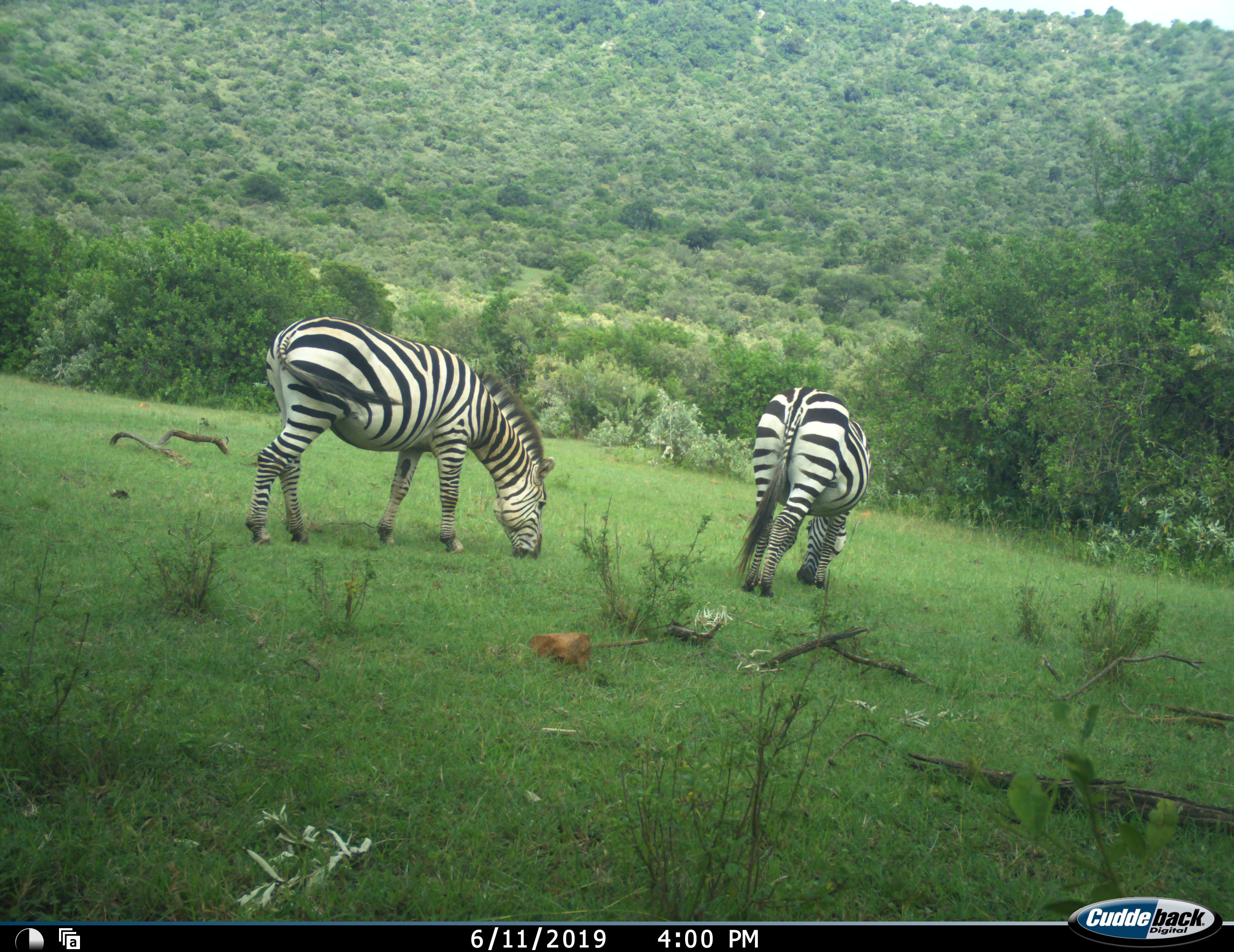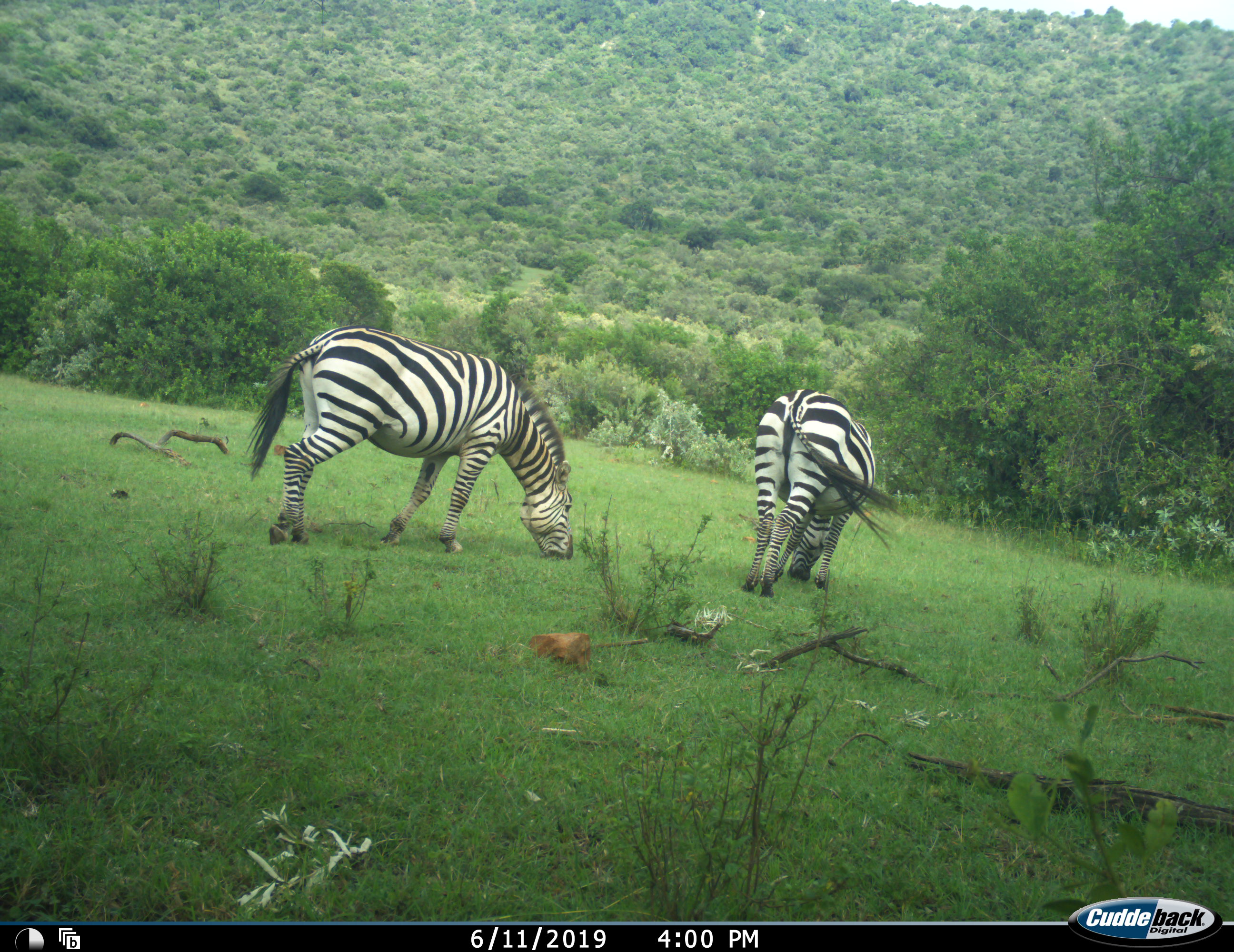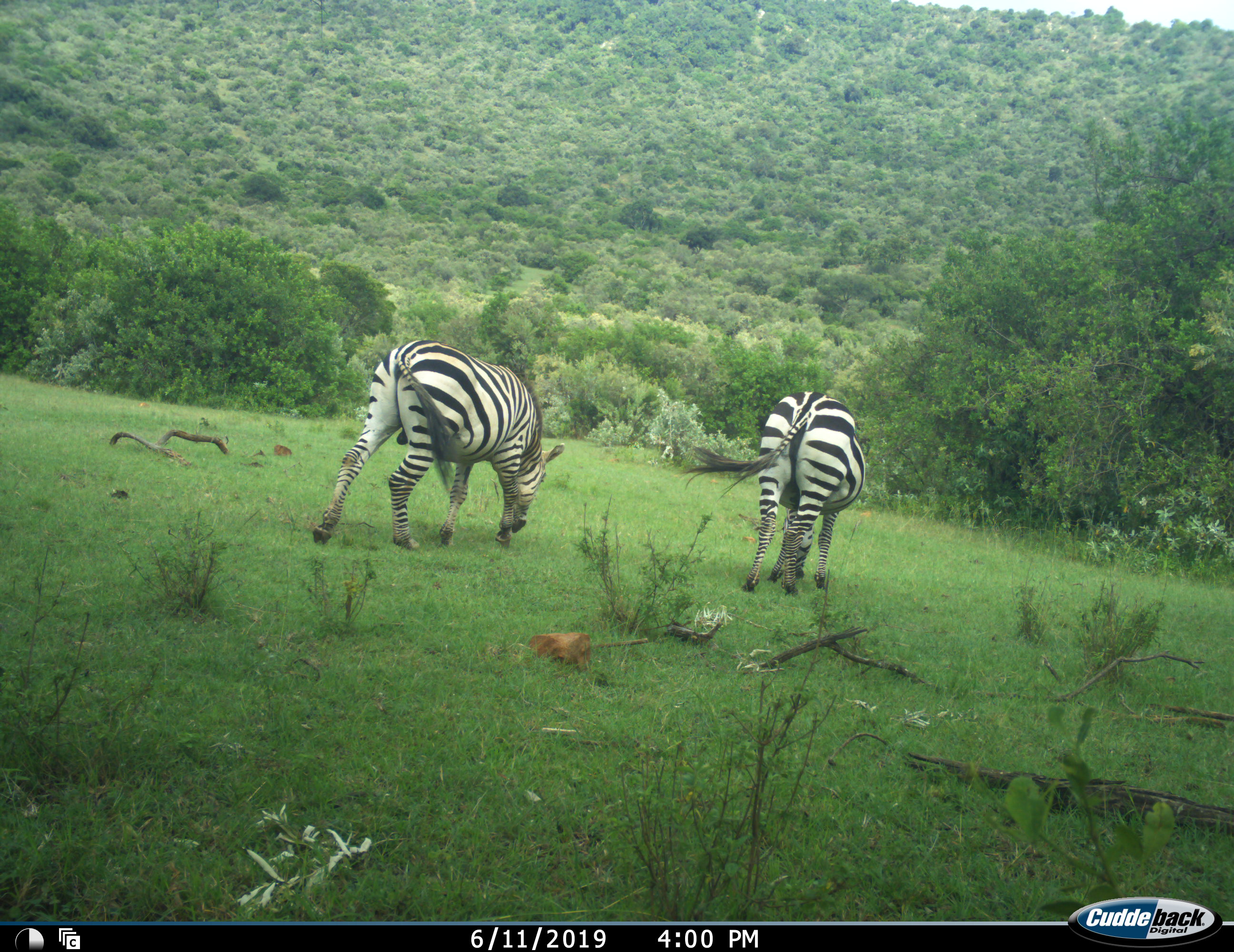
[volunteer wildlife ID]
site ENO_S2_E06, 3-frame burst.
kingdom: Animalia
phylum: Chordata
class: Mammalia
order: Perissodactyla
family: Equidae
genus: Equus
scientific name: Equus quagga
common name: plains zebra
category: zebraplains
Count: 2.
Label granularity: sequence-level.